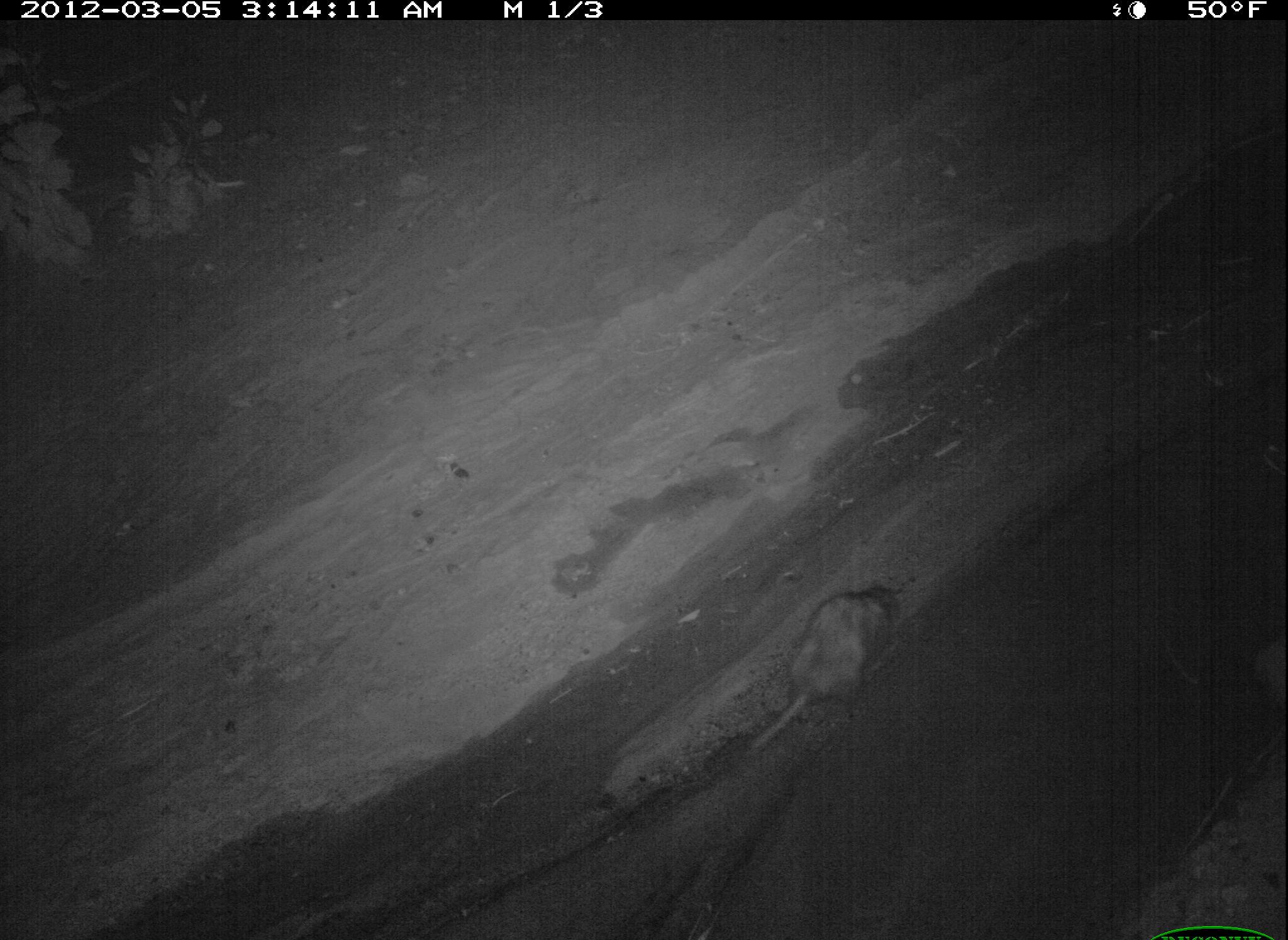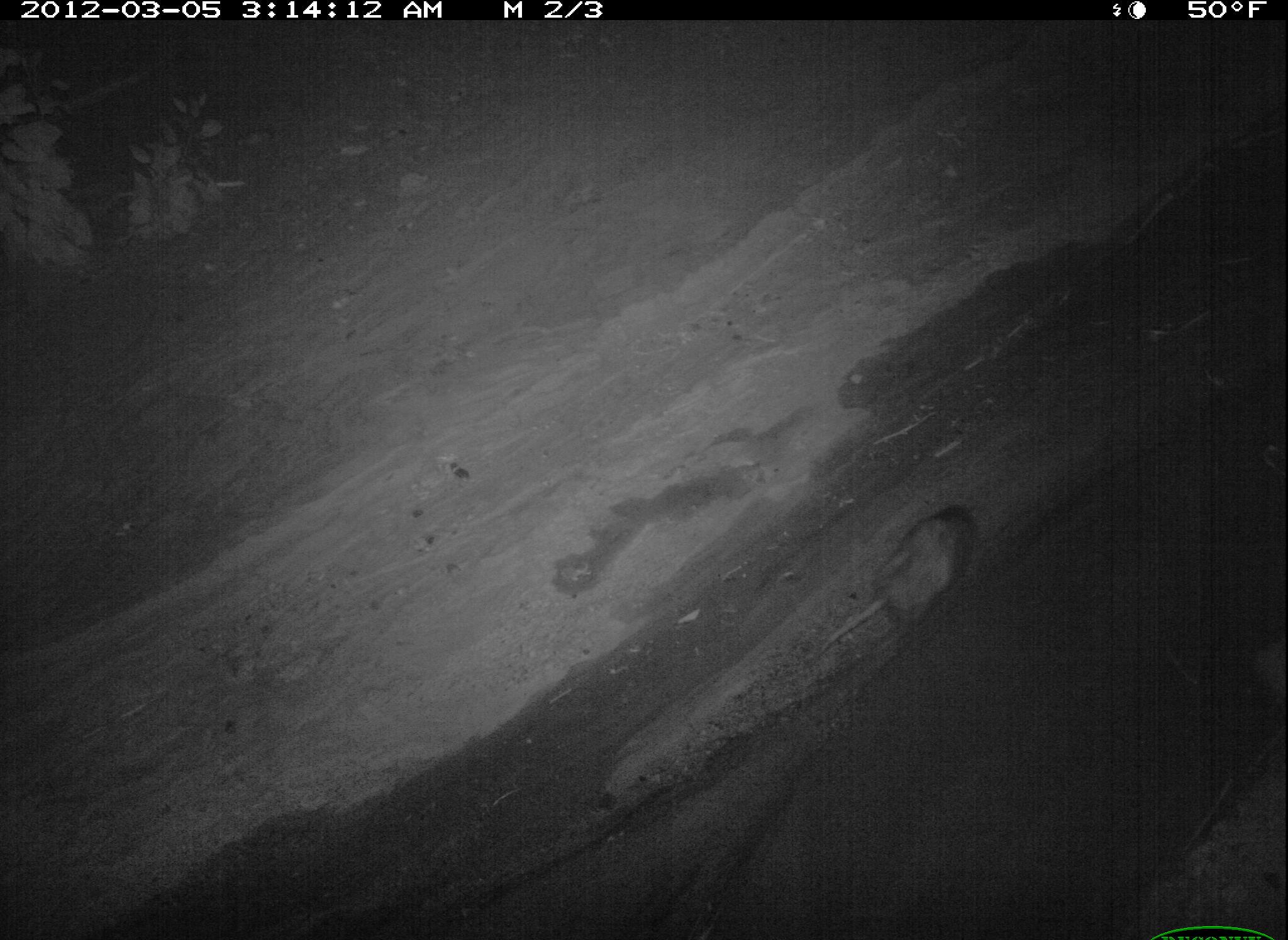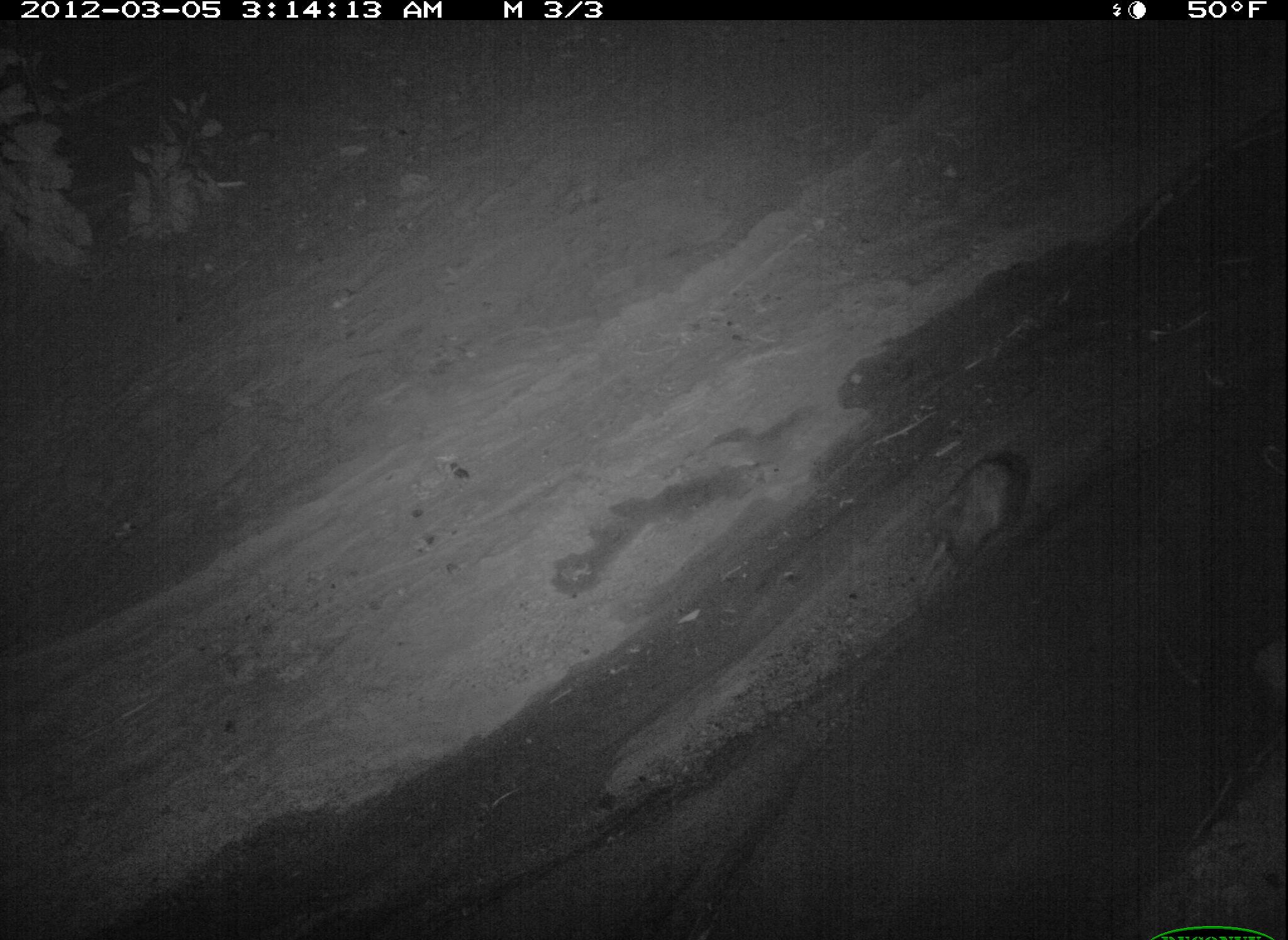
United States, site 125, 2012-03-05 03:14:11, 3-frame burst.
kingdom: Animalia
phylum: Chordata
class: Mammalia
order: Didelphimorphia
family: Didelphidae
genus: Didelphis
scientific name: Didelphis virginiana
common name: virginia opossum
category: opossum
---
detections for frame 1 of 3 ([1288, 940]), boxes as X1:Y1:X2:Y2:
opossum: 733:580:908:757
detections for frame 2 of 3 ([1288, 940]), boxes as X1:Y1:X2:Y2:
opossum: 808:498:984:663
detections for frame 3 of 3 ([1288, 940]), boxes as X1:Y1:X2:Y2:
opossum: 897:437:1043:606